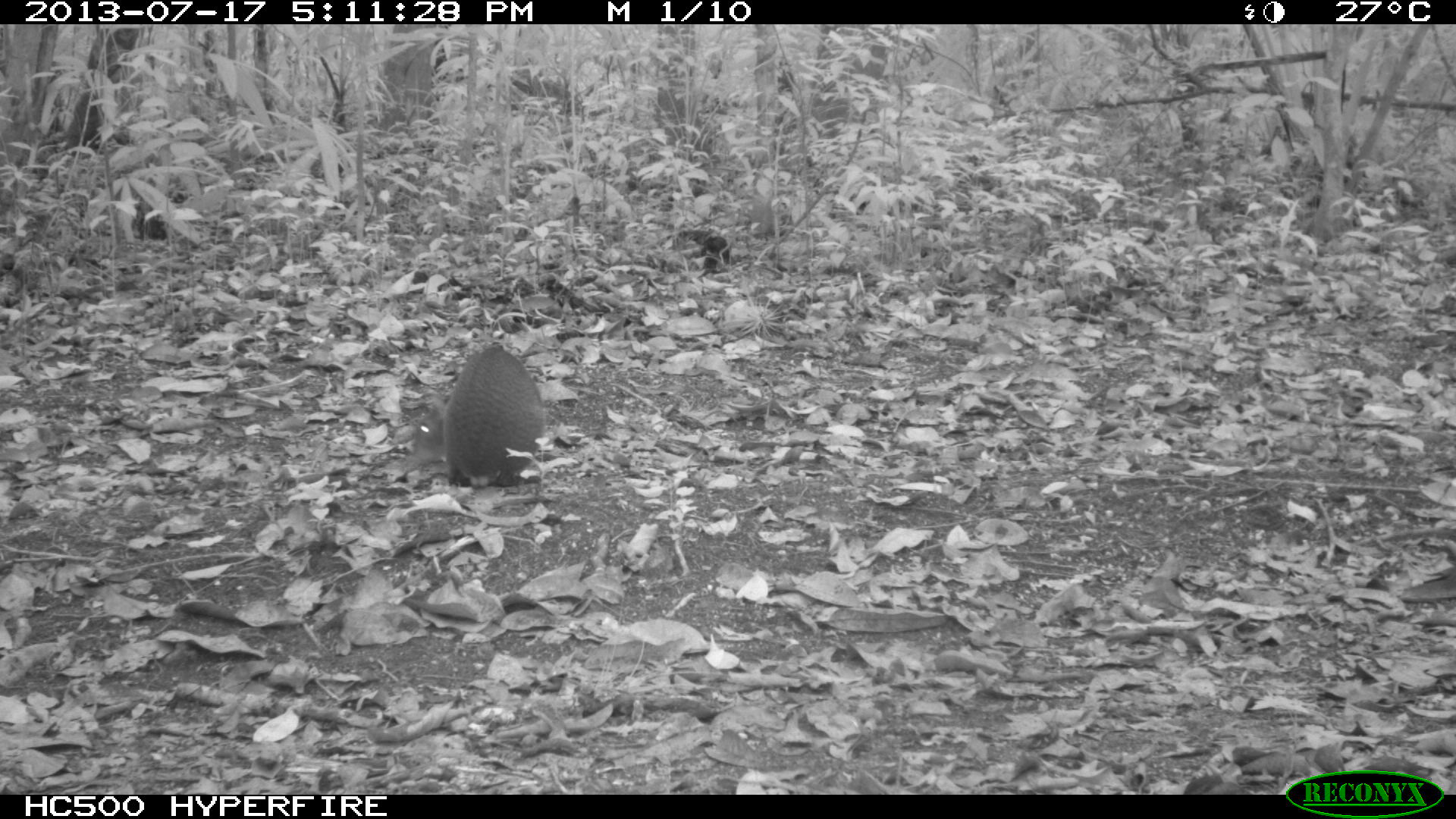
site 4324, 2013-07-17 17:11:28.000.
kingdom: Animalia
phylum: Chordata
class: Mammalia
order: Rodentia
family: Dasyproctidae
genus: Dasyprocta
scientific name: Dasyprocta punctata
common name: central american agouti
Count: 1.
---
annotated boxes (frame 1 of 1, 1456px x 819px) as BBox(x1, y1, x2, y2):
dasyprocta punctata: BBox(410, 345, 545, 488)